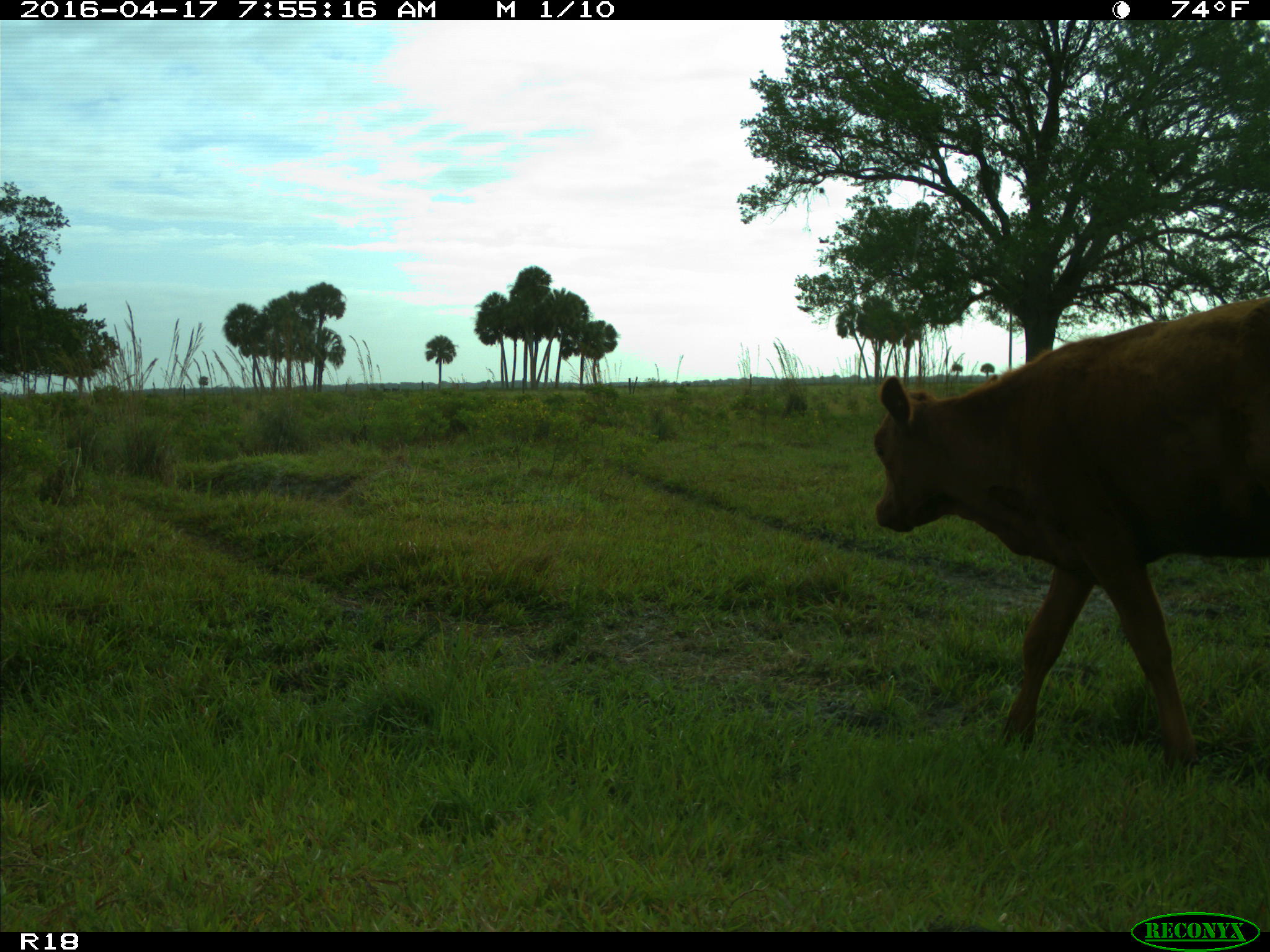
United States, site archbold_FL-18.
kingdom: Animalia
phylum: Chordata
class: Mammalia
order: Artiodactyla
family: Bovidae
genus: Bos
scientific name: Bos taurus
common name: domestic cow